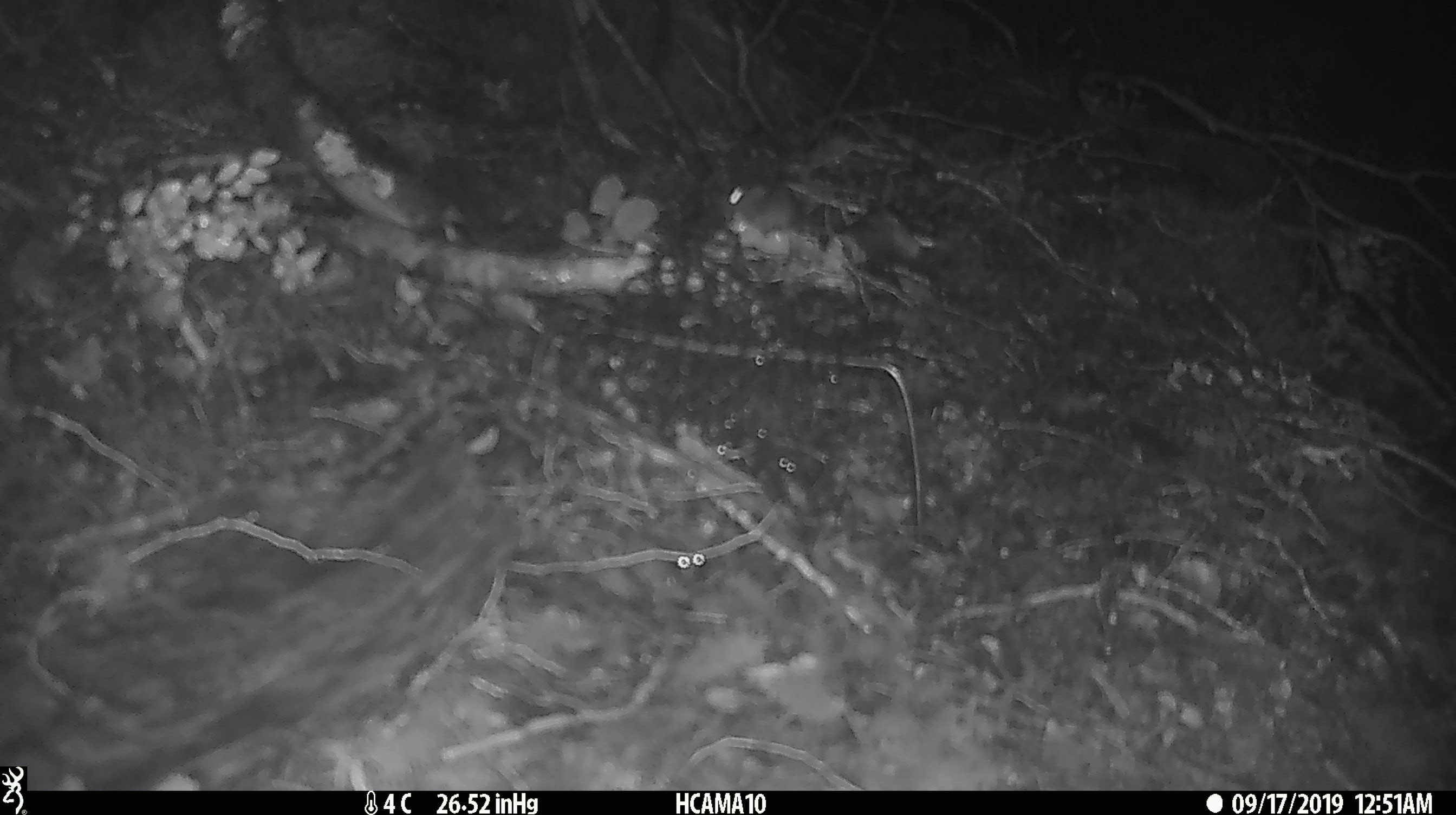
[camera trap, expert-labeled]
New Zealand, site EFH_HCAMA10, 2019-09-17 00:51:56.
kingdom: Animalia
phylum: Chordata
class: Mammalia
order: Rodentia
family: Muridae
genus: Mus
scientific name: Mus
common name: mouse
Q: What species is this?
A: Mouse (Mus).